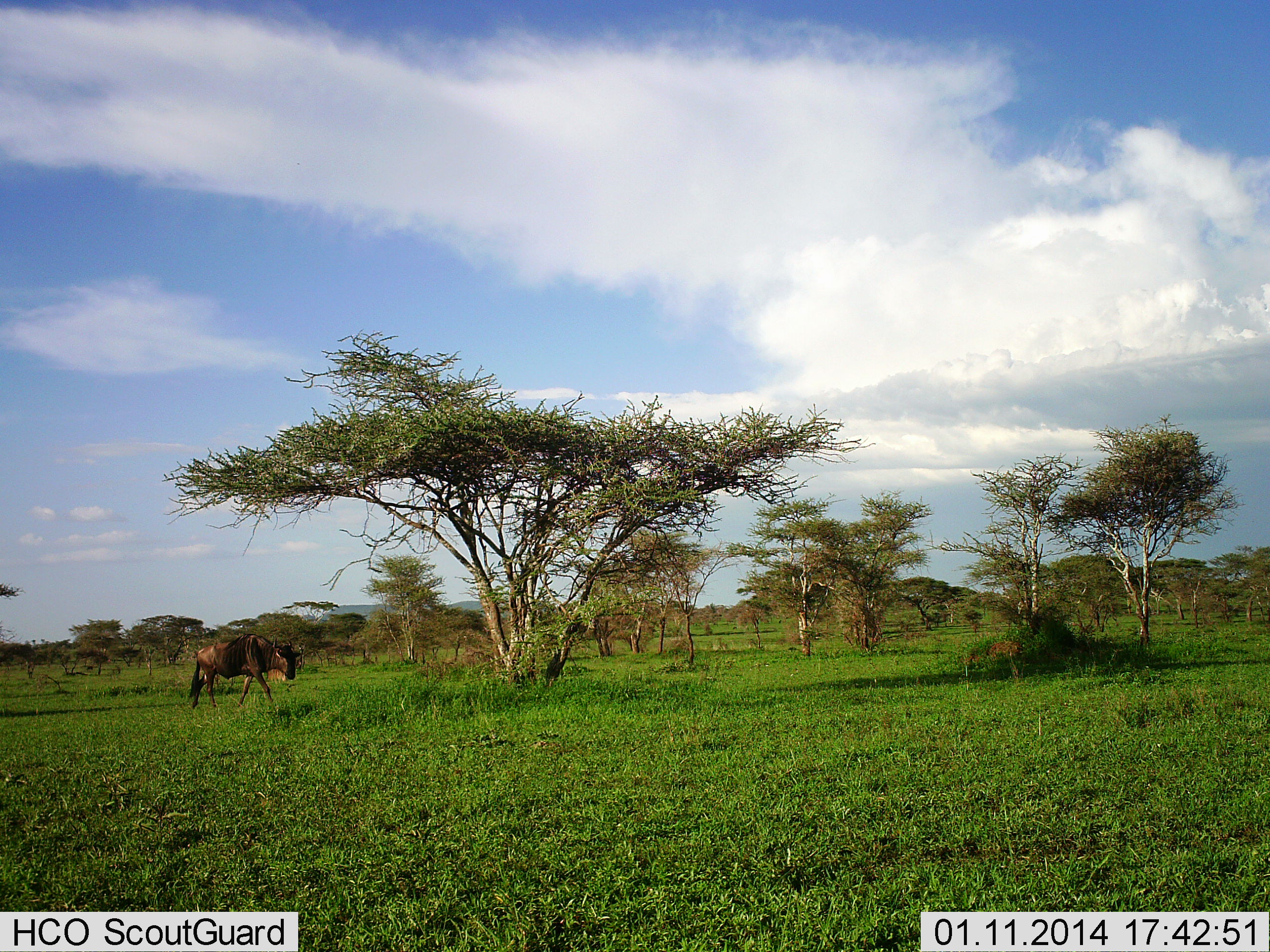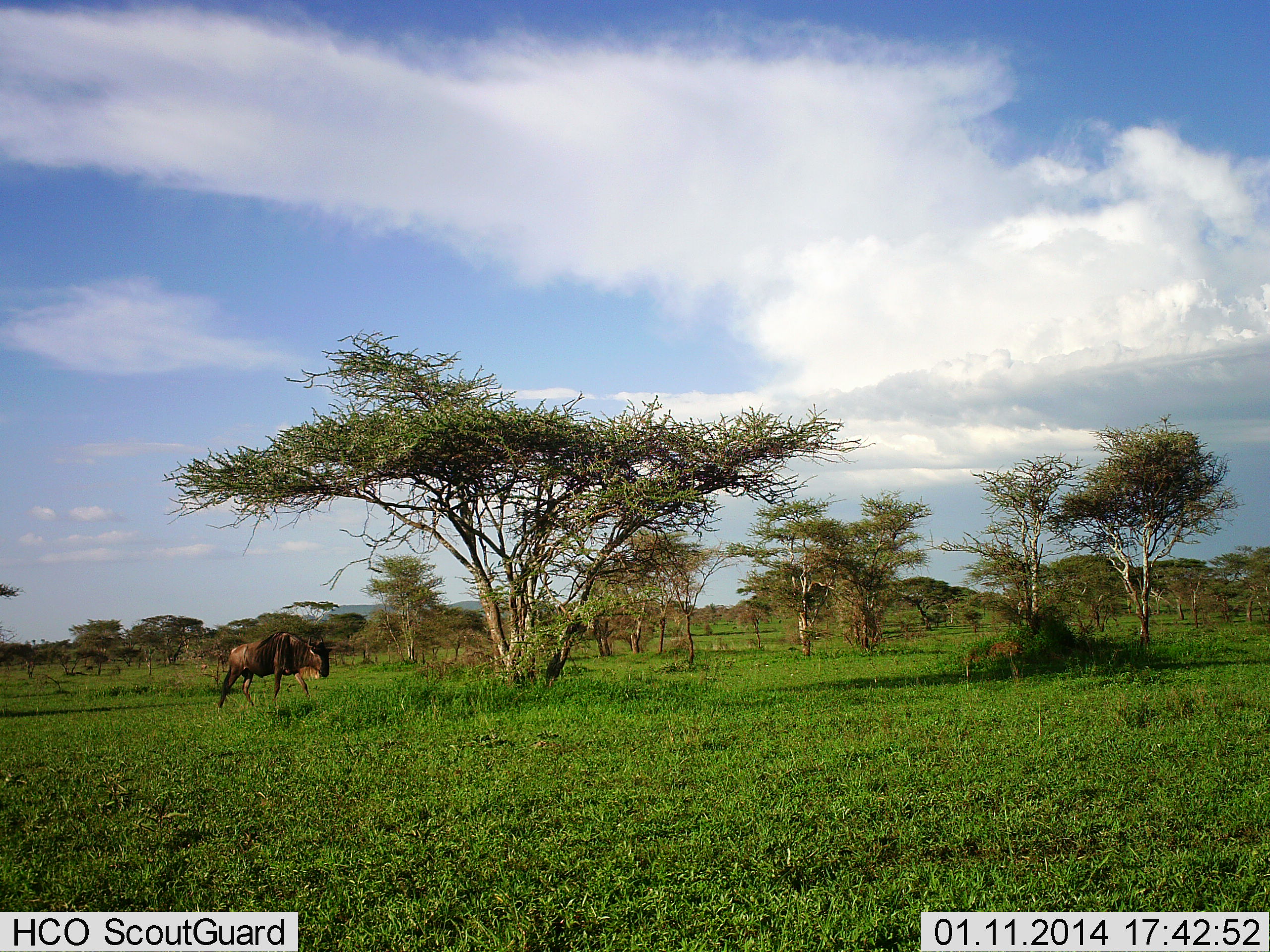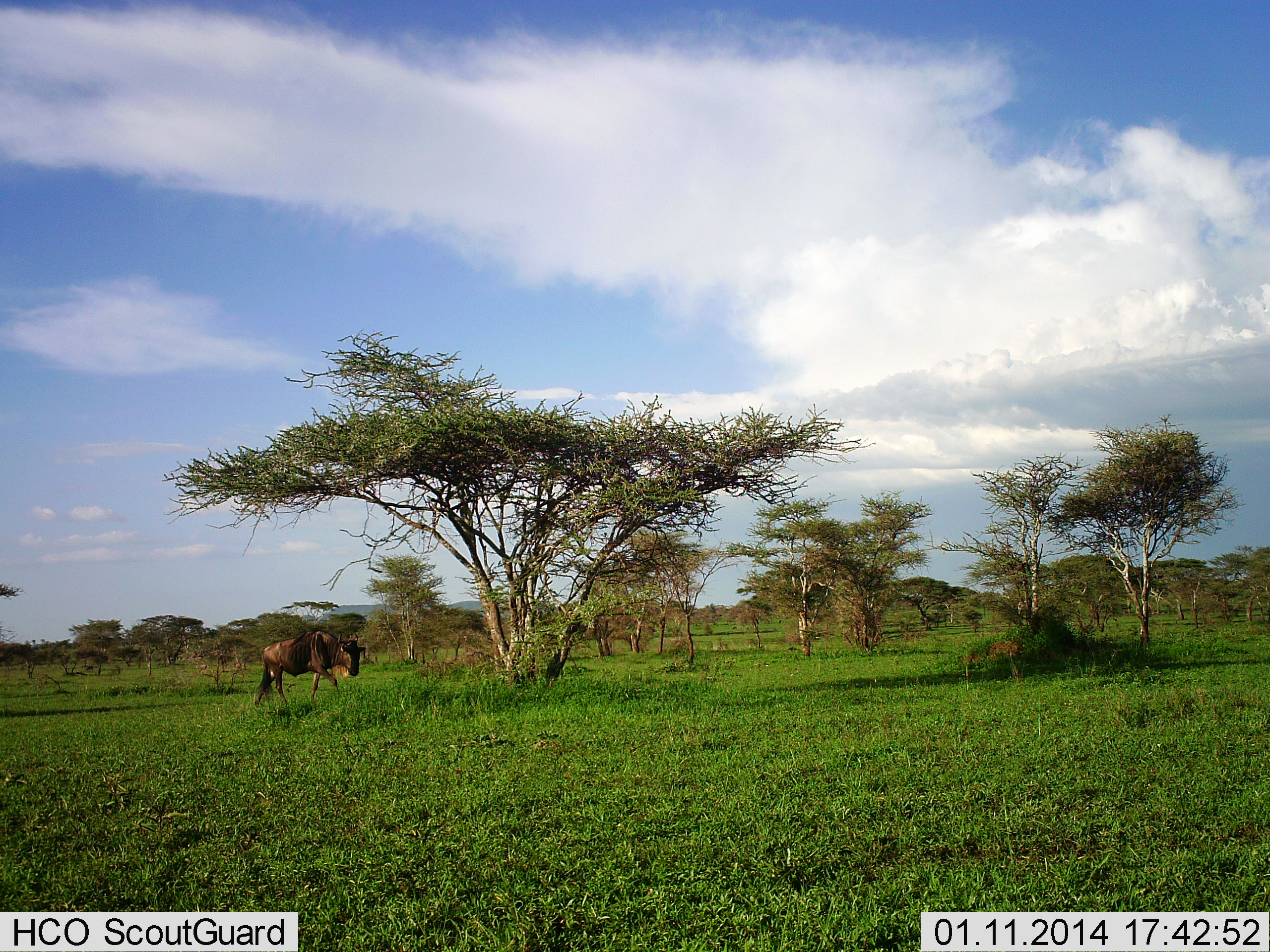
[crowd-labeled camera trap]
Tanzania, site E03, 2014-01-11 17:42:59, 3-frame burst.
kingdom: Animalia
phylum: Chordata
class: Mammalia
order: Artiodactyla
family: Bovidae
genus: Connochaetes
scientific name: Connochaetes taurinus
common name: blue wildebeest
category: wildebeest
Wildebeest (blue wildebeest) (Connochaetes taurinus), count 1. Behavior (volunteer vote fractions): standing 0%, resting 0%, moving 100%, interacting 0%. Young present (vote fraction): 0%. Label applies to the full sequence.